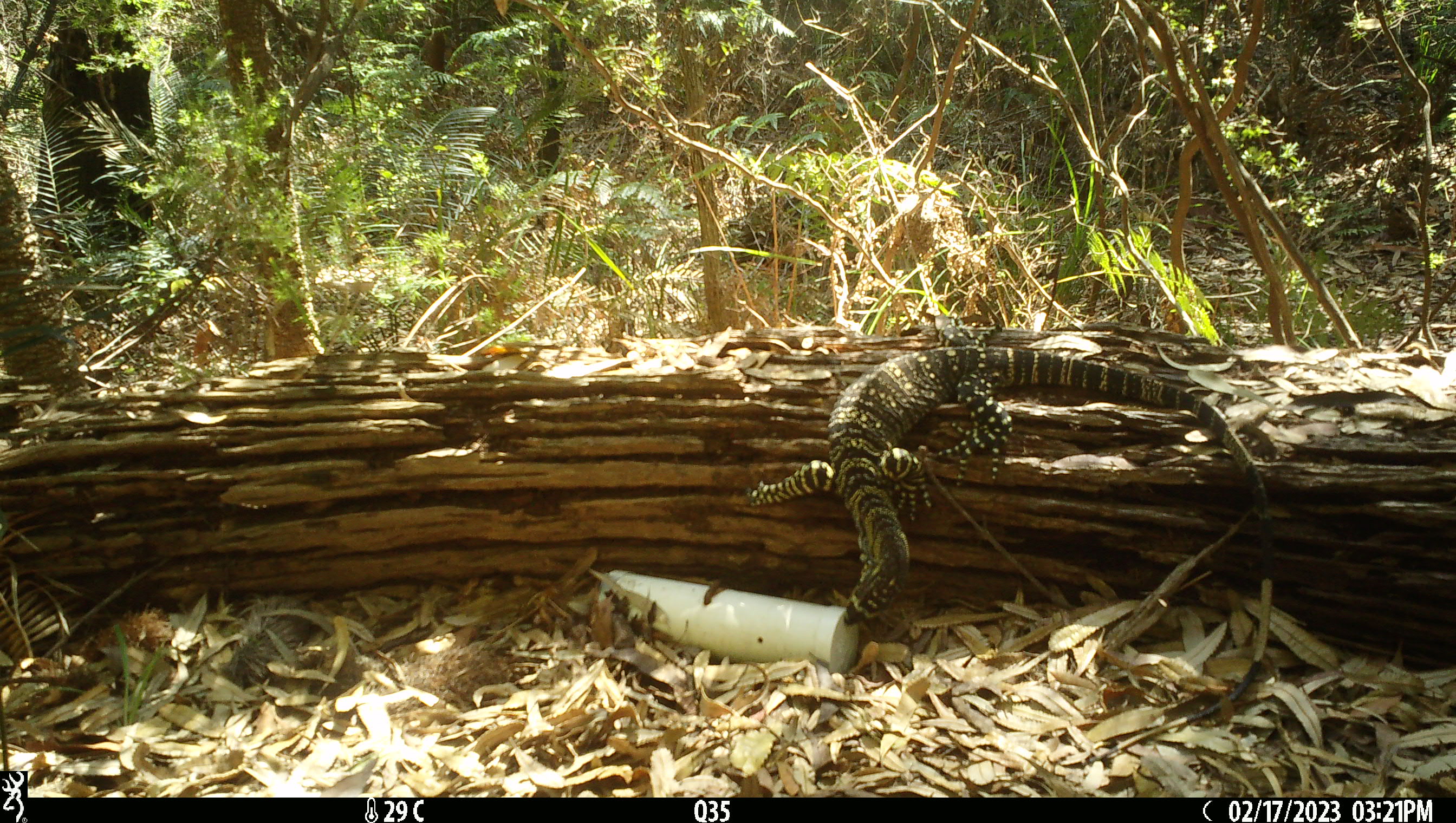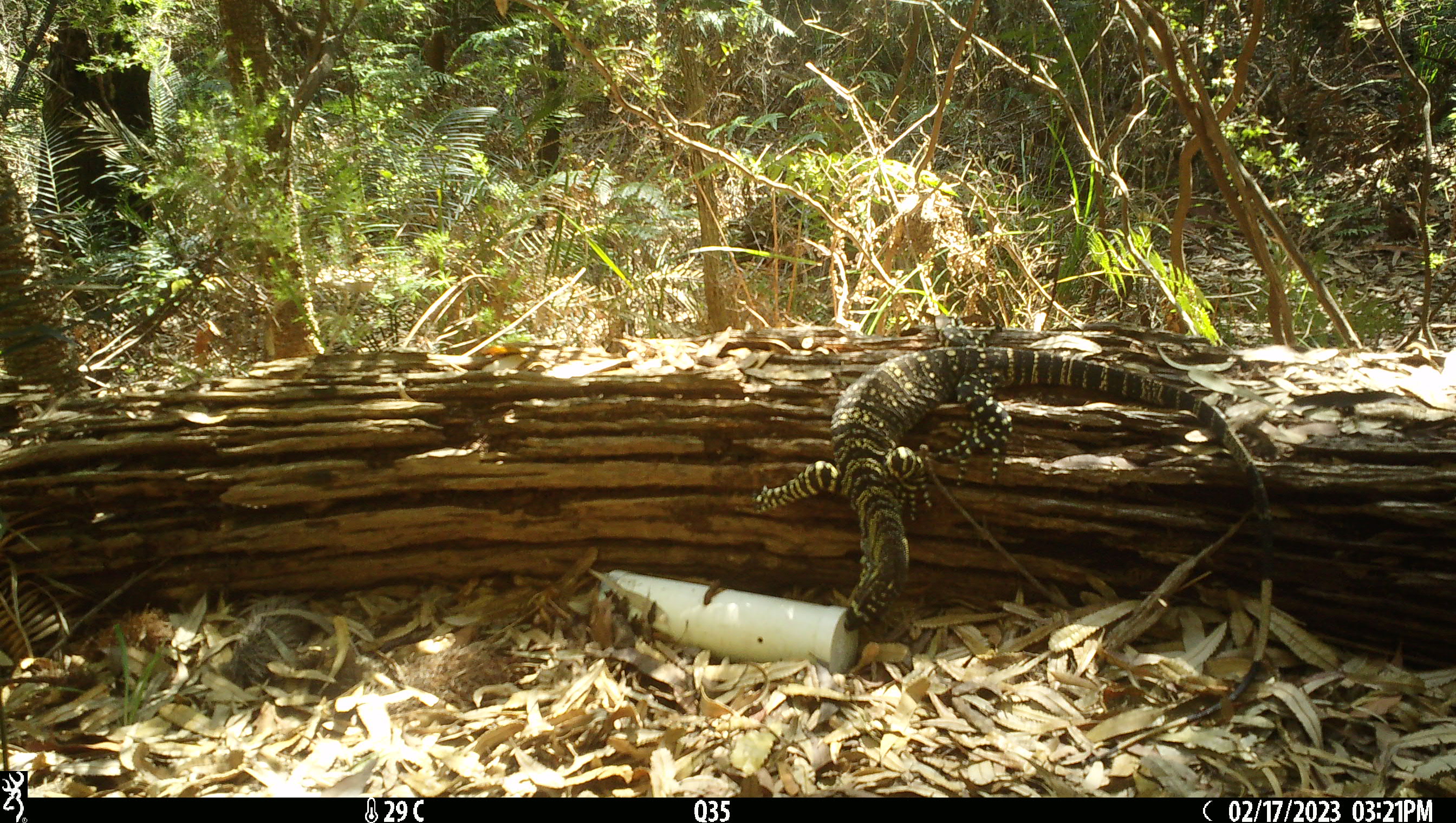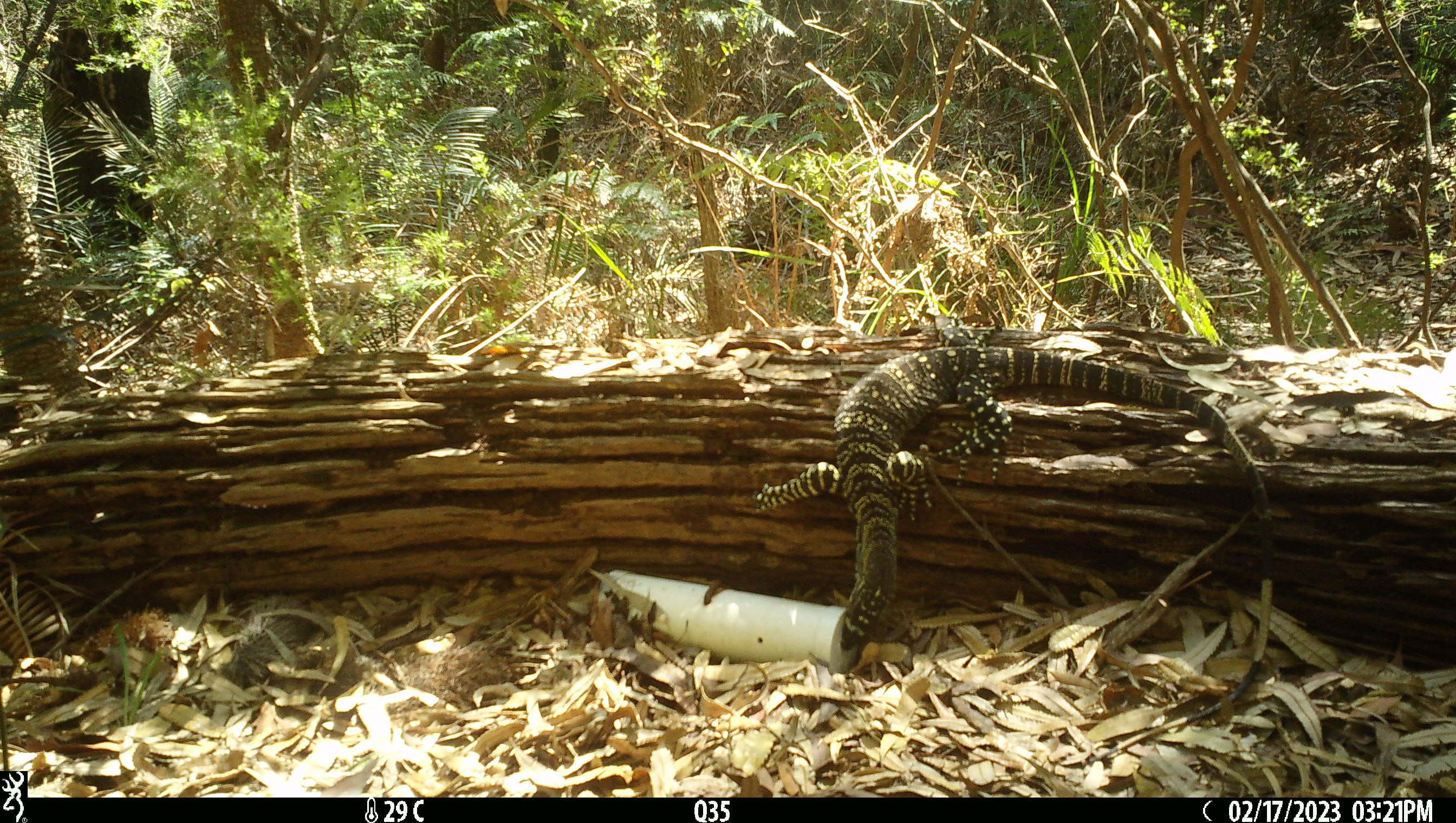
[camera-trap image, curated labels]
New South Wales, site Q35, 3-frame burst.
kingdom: Animalia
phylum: Chordata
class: Reptilia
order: Squamata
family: Varanidae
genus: Varanus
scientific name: Varanus varius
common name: lace monitor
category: goanna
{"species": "goanna (lace monitor) (Varanus varius)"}